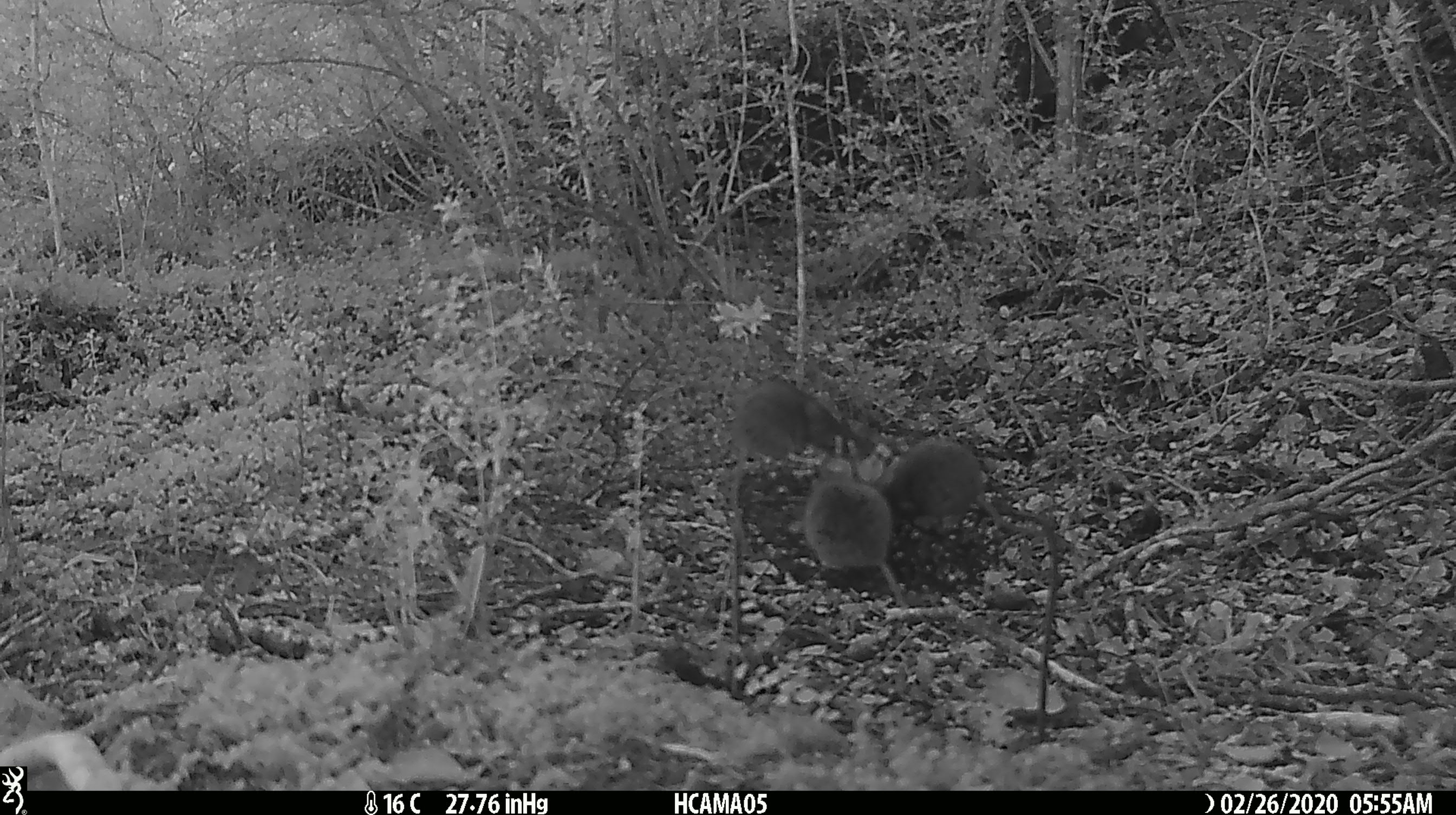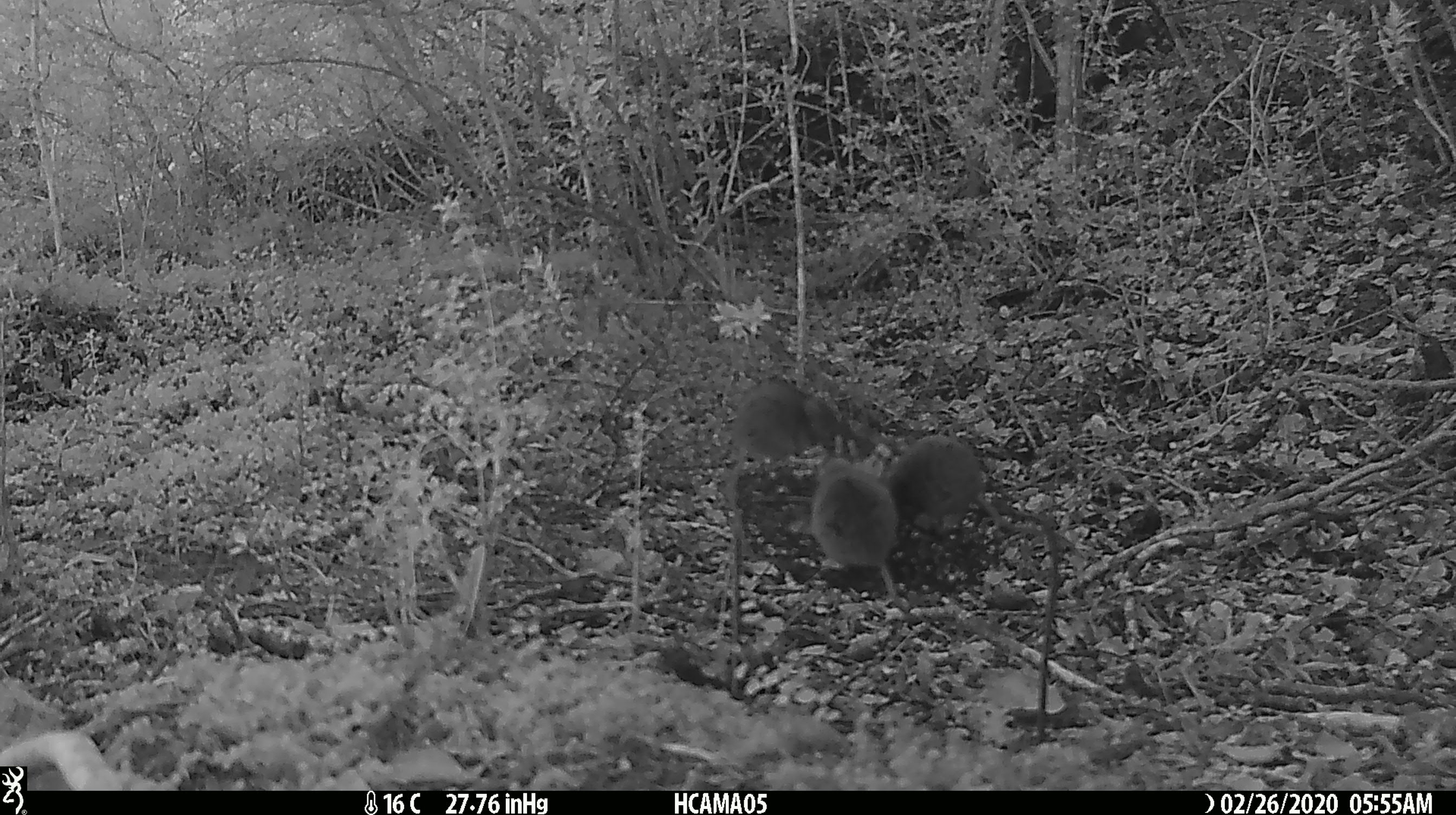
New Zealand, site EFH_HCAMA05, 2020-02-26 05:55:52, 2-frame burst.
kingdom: Animalia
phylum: Chordata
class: Mammalia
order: Rodentia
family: Muridae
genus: Mus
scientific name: Mus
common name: mouse